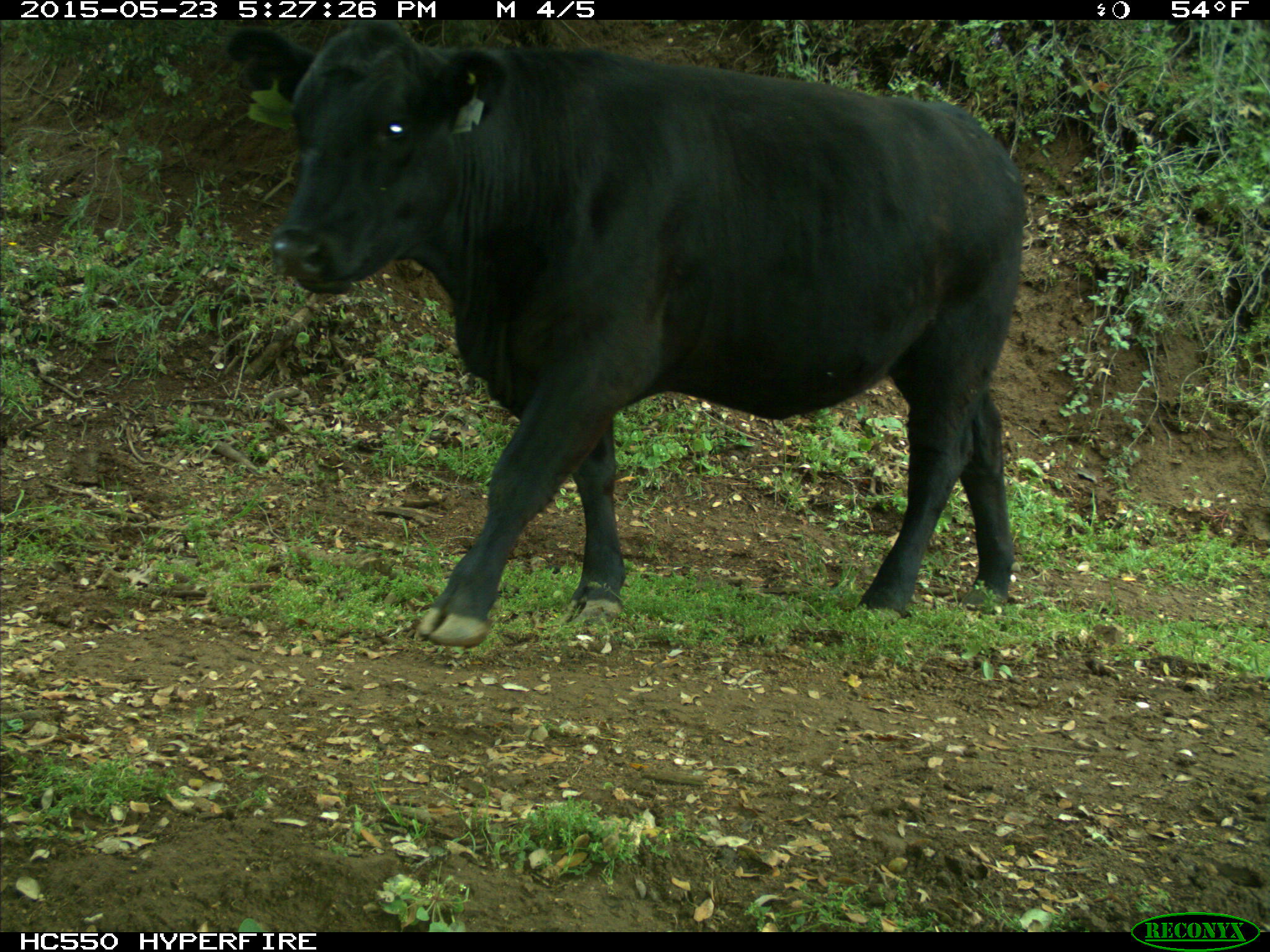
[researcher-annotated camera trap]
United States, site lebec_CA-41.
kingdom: Animalia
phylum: Chordata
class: Mammalia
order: Artiodactyla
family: Bovidae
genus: Bos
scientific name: Bos taurus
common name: domestic cow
Bos taurus (domestic cow).